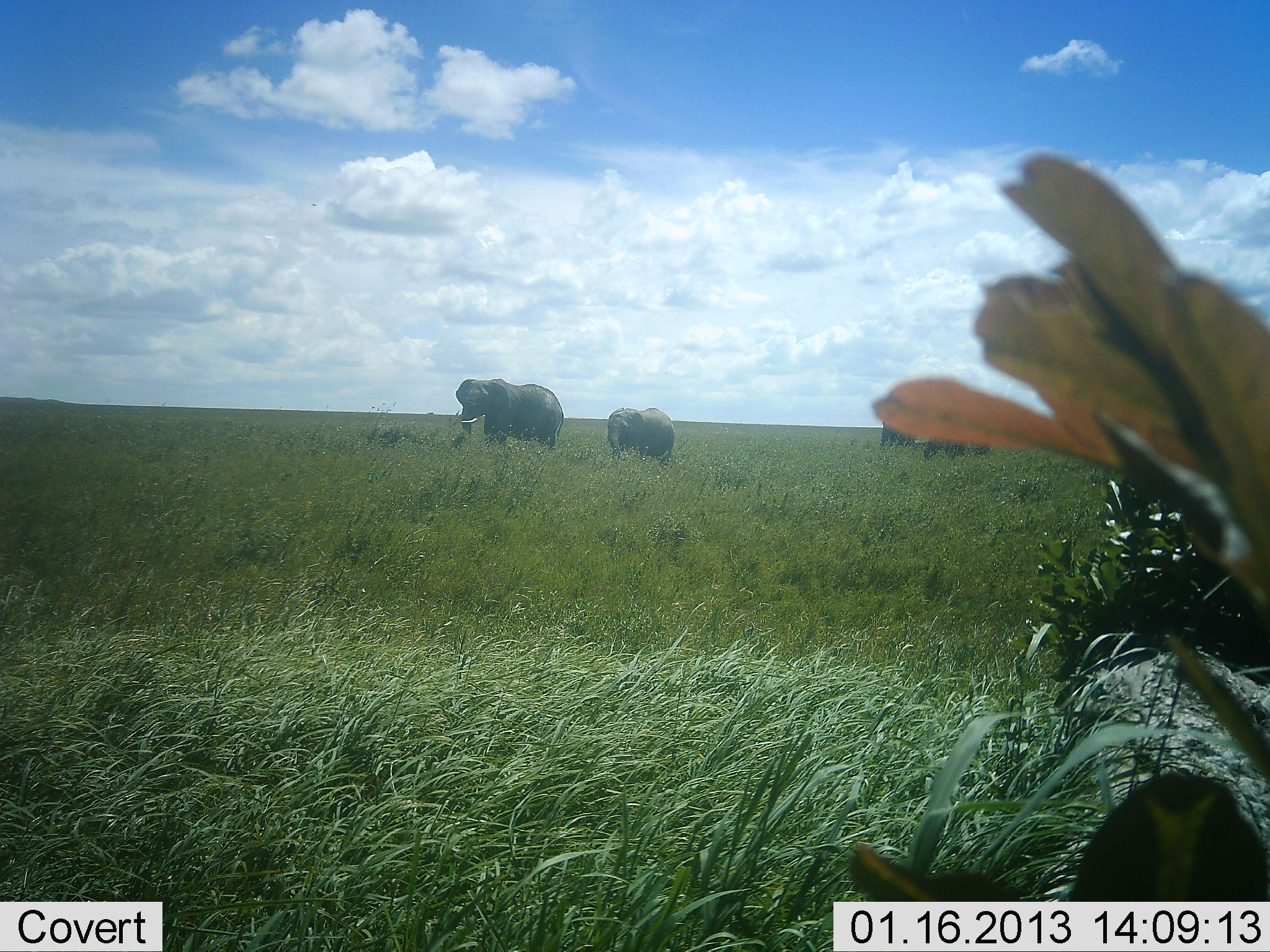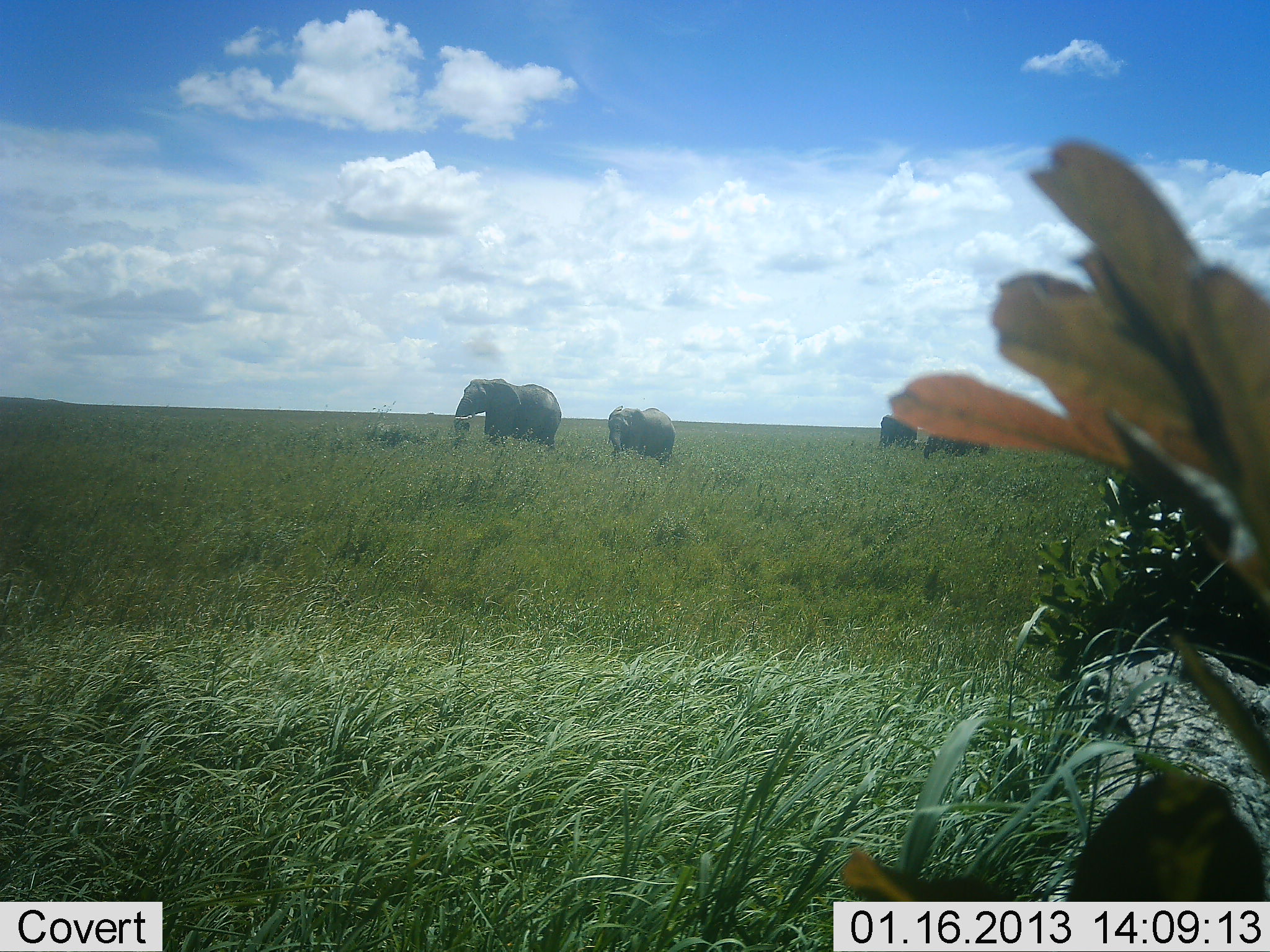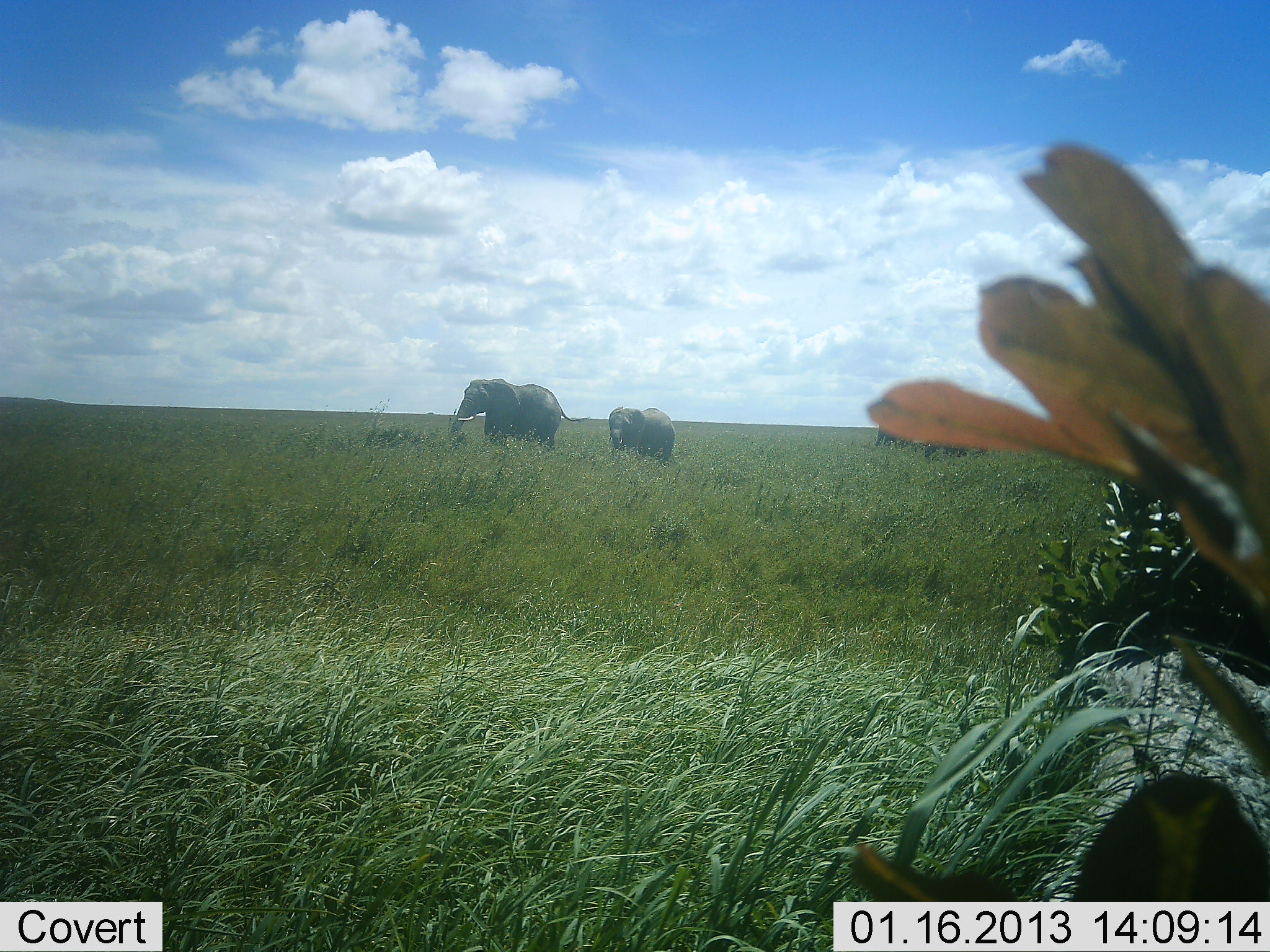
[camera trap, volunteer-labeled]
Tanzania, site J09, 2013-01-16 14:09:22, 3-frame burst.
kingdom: Animalia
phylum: Chordata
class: Mammalia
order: Proboscidea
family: Elephantidae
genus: Loxodonta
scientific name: Loxodonta africana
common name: african bush elephant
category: elephant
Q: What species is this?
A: Elephant (african bush elephant) (Loxodonta africana).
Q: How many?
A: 4.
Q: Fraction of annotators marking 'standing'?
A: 69%.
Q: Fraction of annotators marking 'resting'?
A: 3%.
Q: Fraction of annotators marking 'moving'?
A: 12%.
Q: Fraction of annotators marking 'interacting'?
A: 3%.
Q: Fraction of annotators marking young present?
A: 25%.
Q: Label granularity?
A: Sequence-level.